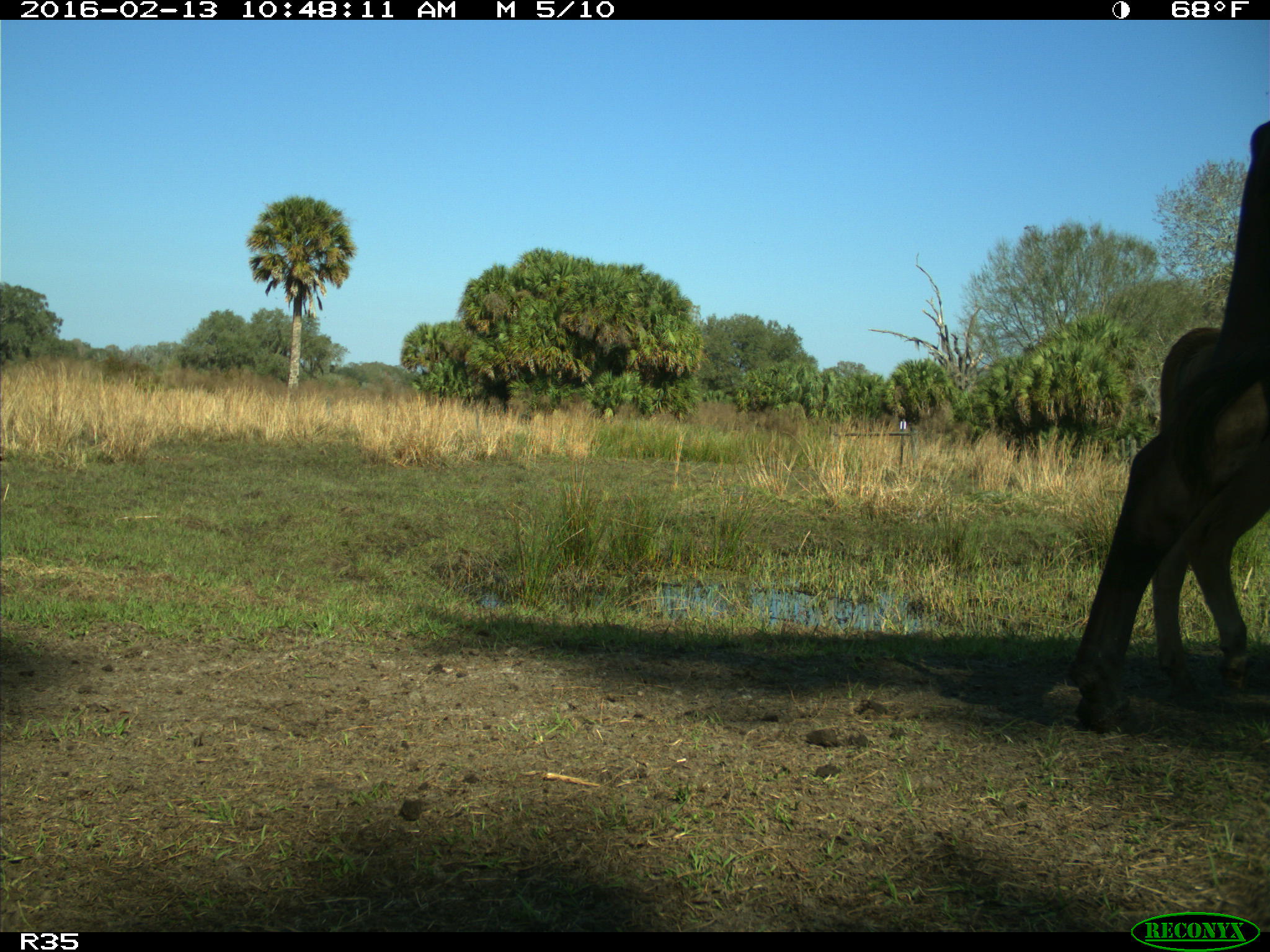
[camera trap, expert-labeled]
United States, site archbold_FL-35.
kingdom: Animalia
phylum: Chordata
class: Mammalia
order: Artiodactyla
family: Bovidae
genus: Bos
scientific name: Bos taurus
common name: domestic cow